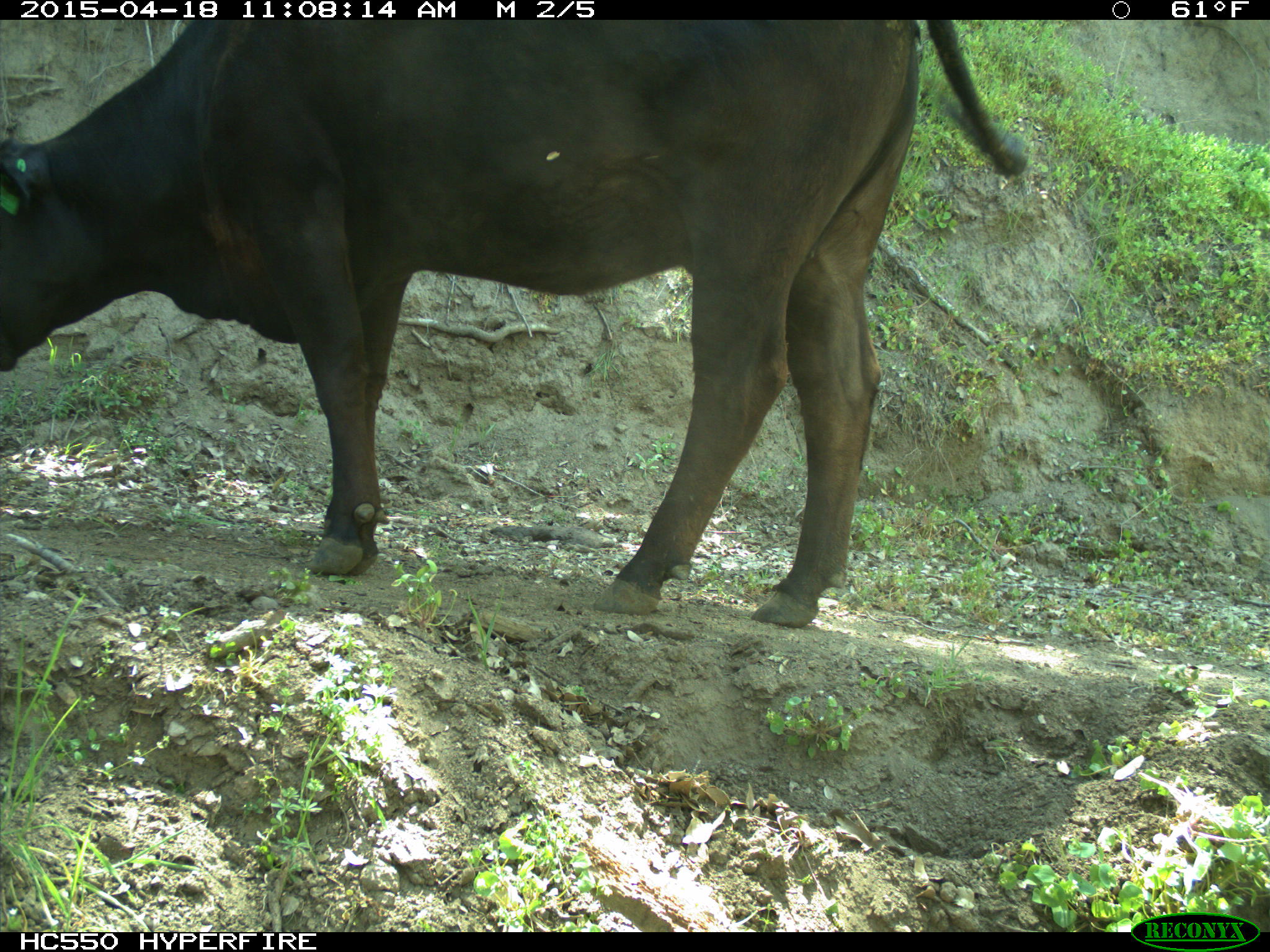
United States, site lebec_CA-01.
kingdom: Animalia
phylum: Chordata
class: Mammalia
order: Artiodactyla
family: Bovidae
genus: Bos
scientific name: Bos taurus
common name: domestic cow